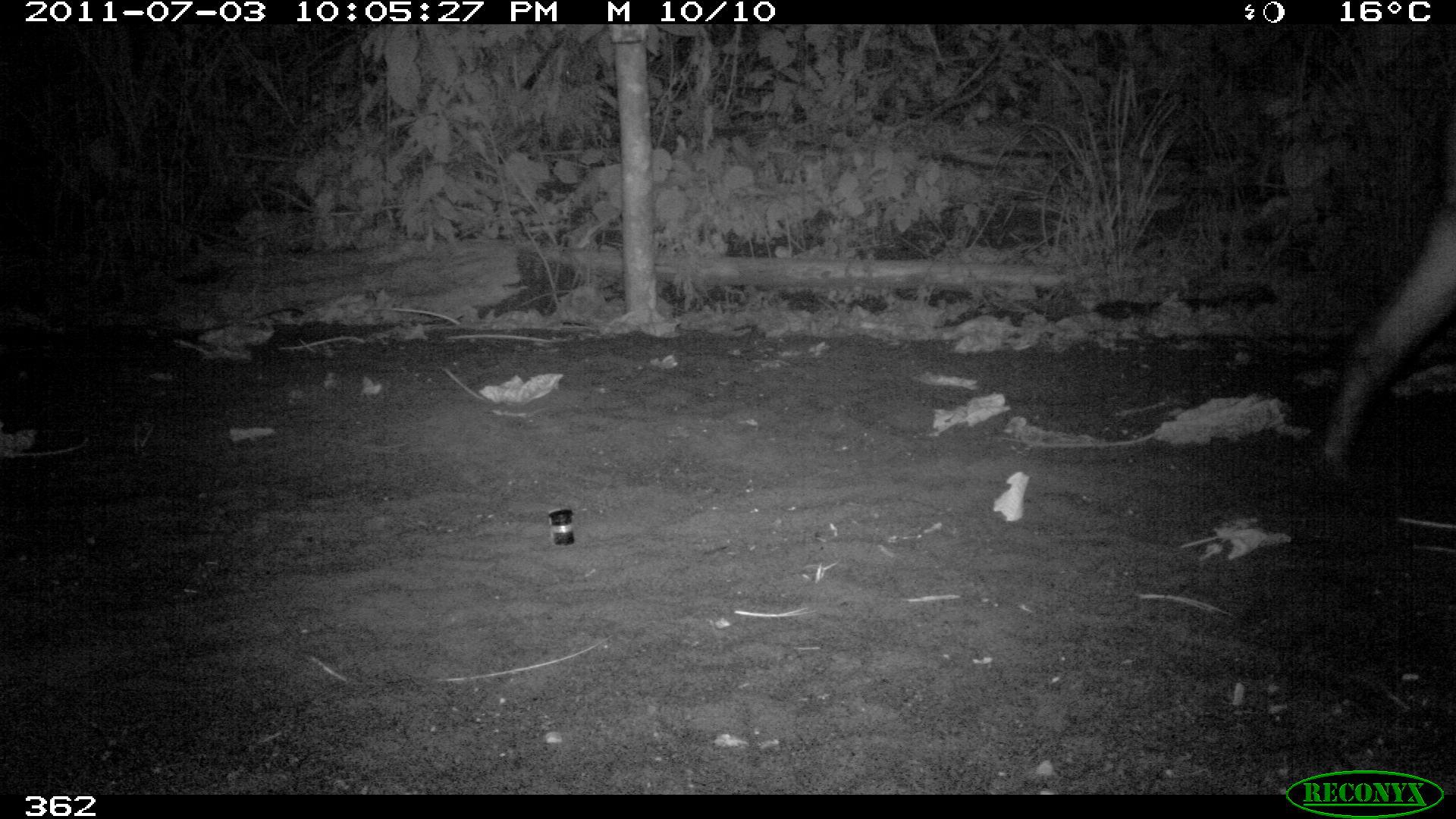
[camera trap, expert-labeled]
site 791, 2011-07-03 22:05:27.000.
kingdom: Animalia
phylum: Chordata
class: Mammalia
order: Perissodactyla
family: Tapiridae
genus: Tapirus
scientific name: Tapirus terrestris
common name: south american tapir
Tapirus terrestris (south american tapir).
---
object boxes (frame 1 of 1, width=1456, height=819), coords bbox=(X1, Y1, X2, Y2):
tapirus terrestris: bbox=(1325, 79, 1456, 474)